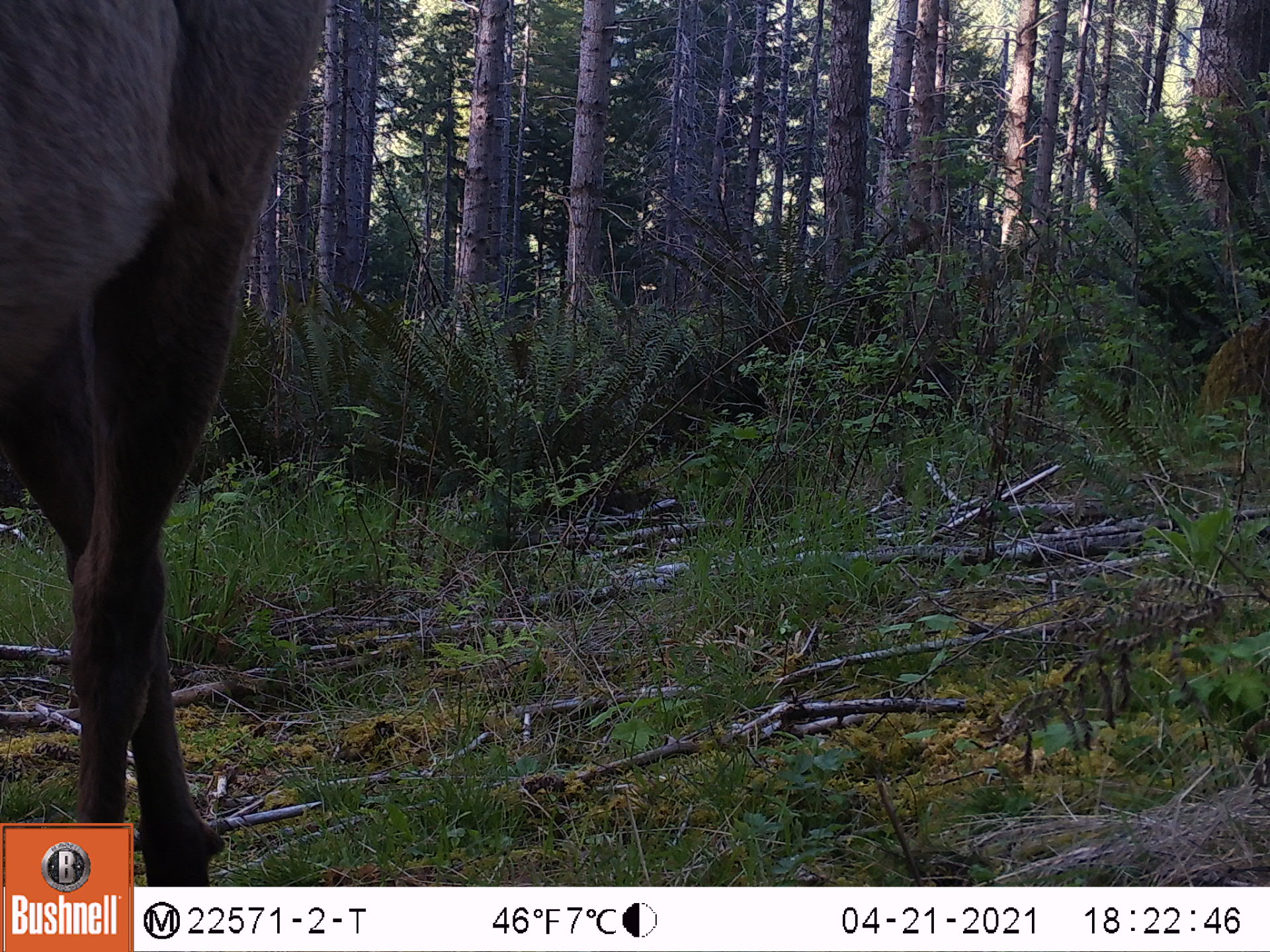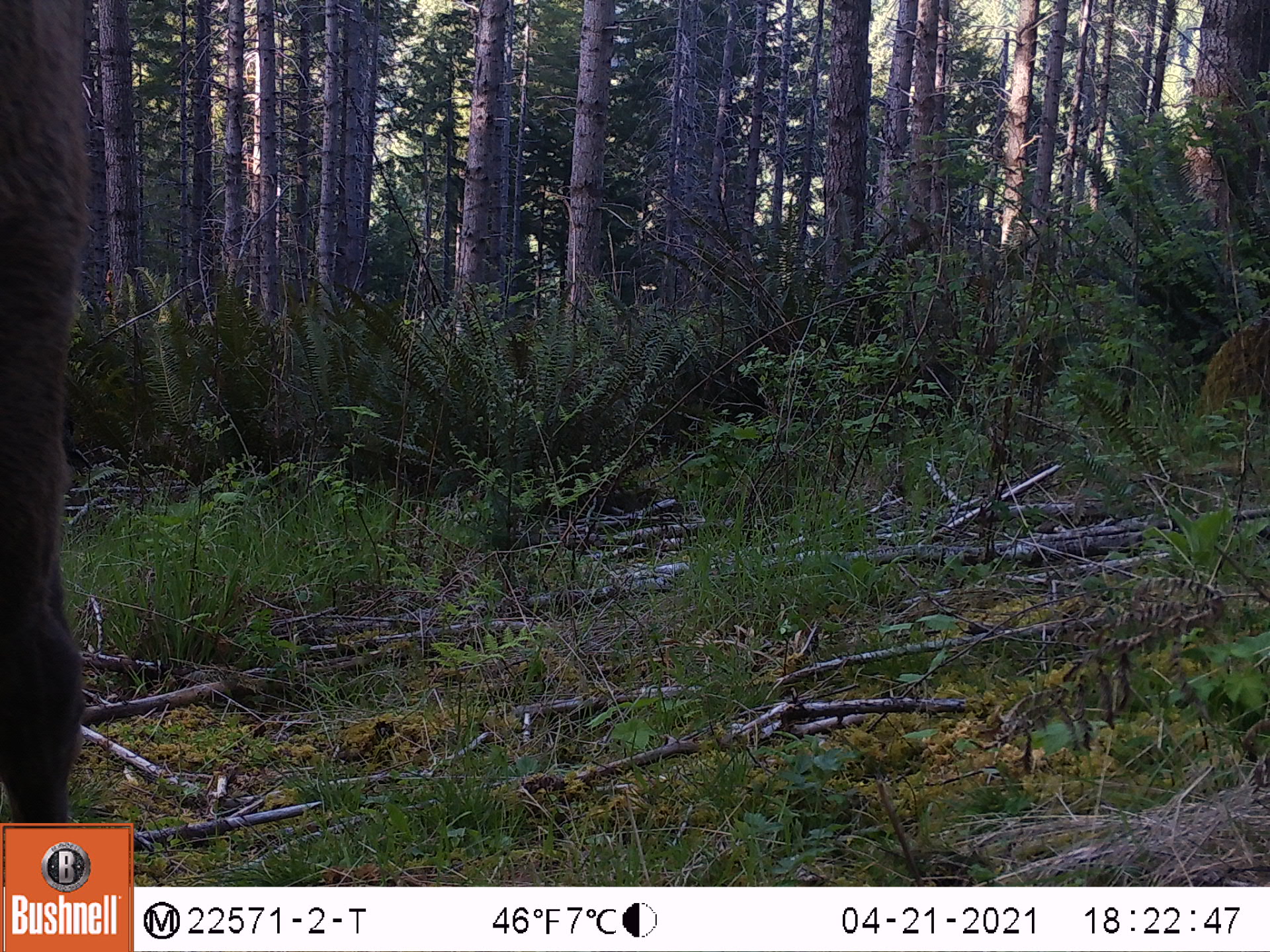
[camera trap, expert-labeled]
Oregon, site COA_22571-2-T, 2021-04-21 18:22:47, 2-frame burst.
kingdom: Animalia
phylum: Chordata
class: Mammalia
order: Artiodactyla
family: Cervidae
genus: Cervus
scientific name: Cervus canadensis roosevelti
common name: roosevelt elk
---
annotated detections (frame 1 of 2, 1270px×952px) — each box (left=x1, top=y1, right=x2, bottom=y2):
roosevelt elk: (left=4, top=0, right=330, bottom=816)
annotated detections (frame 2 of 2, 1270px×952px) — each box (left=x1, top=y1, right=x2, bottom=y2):
roosevelt elk: (left=2, top=0, right=108, bottom=820)